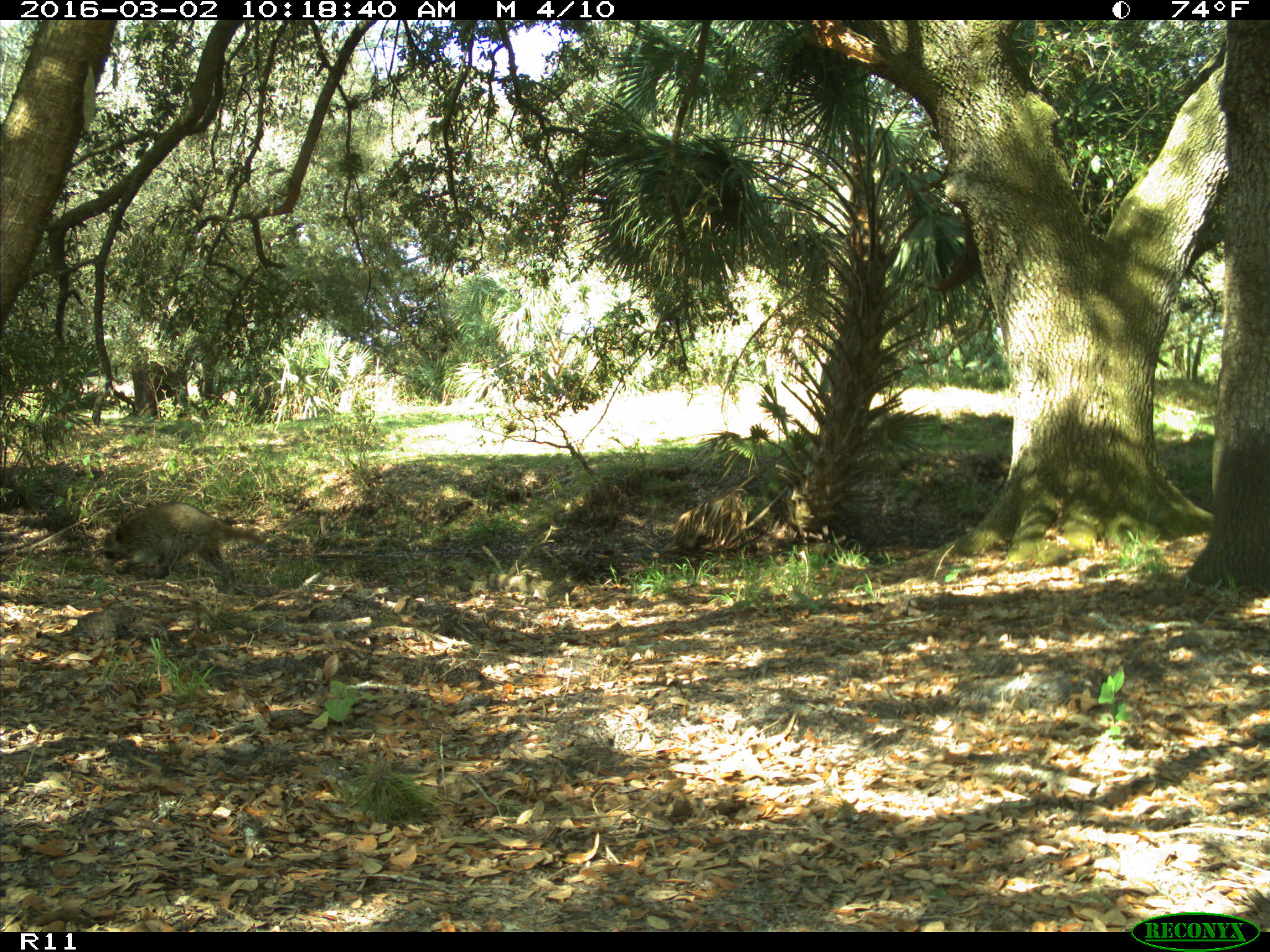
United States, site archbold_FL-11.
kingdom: Animalia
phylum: Chordata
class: Mammalia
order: Carnivora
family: Procyonidae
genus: Procyon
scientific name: Procyon lotor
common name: common raccoon